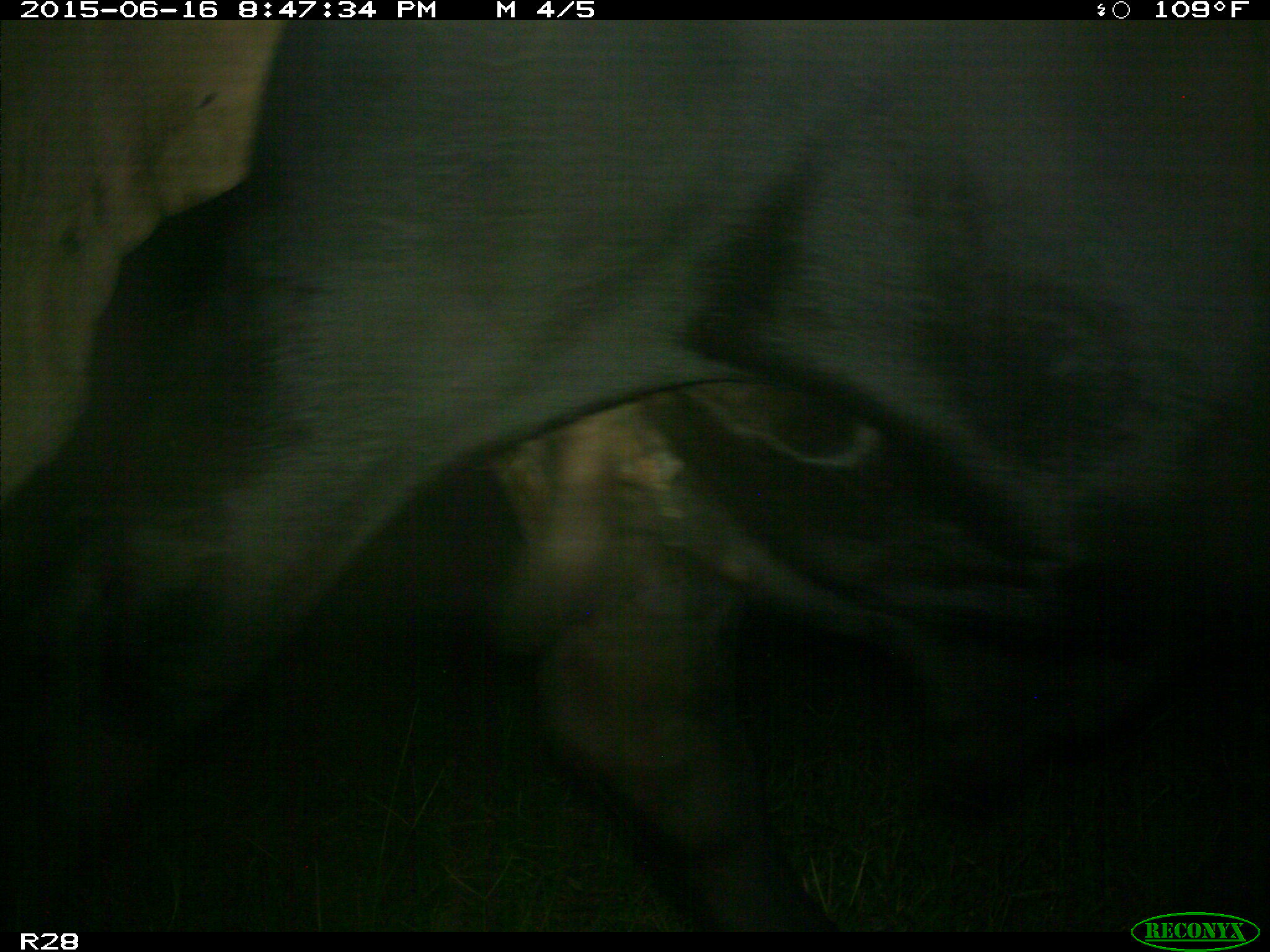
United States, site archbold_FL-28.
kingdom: Animalia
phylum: Chordata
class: Mammalia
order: Artiodactyla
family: Bovidae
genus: Bos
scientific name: Bos taurus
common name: domestic cow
Bos taurus (domestic cow).